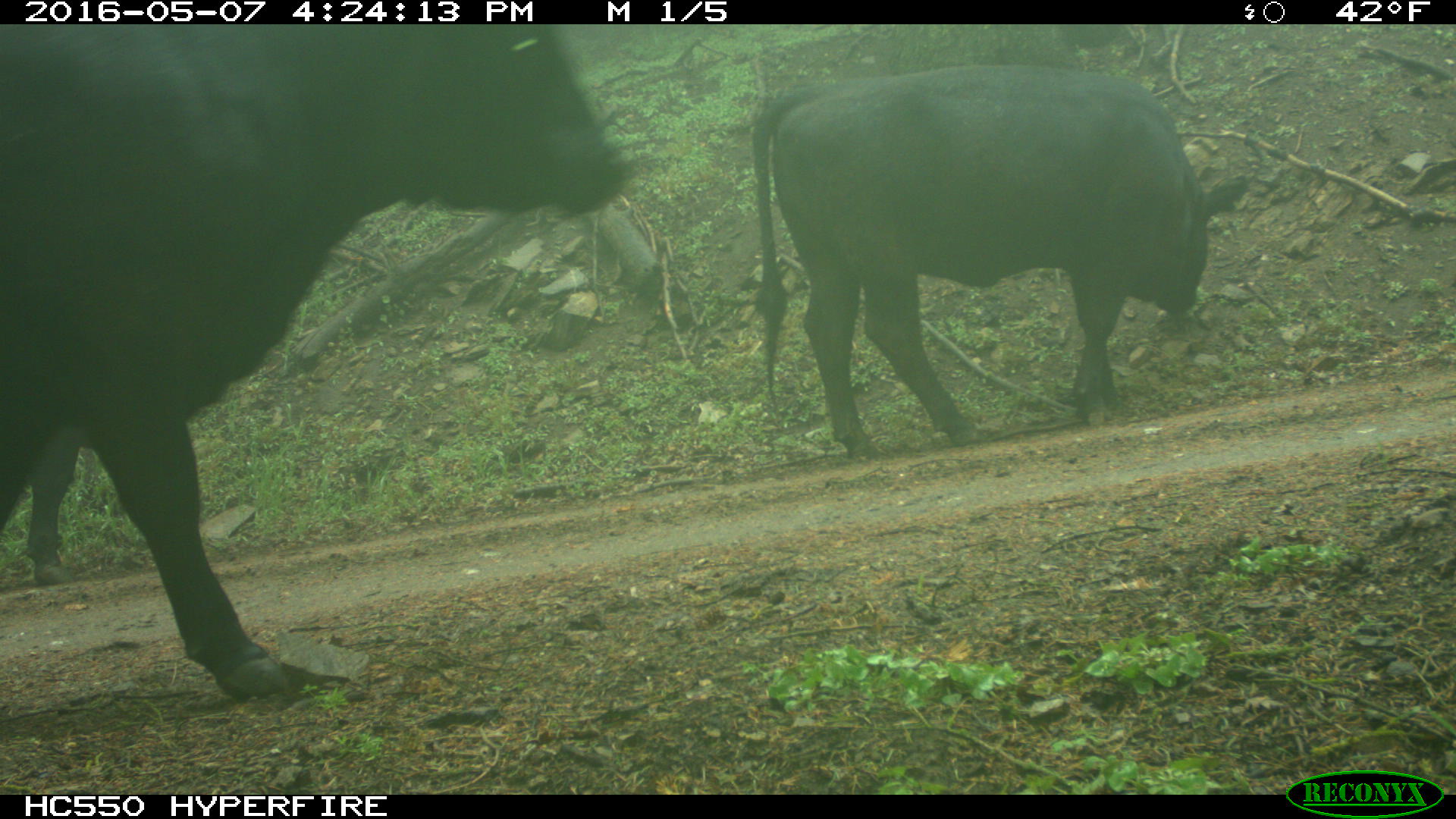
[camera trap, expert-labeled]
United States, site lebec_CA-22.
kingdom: Animalia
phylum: Chordata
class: Mammalia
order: Artiodactyla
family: Bovidae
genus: Bos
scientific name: Bos taurus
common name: domestic cow